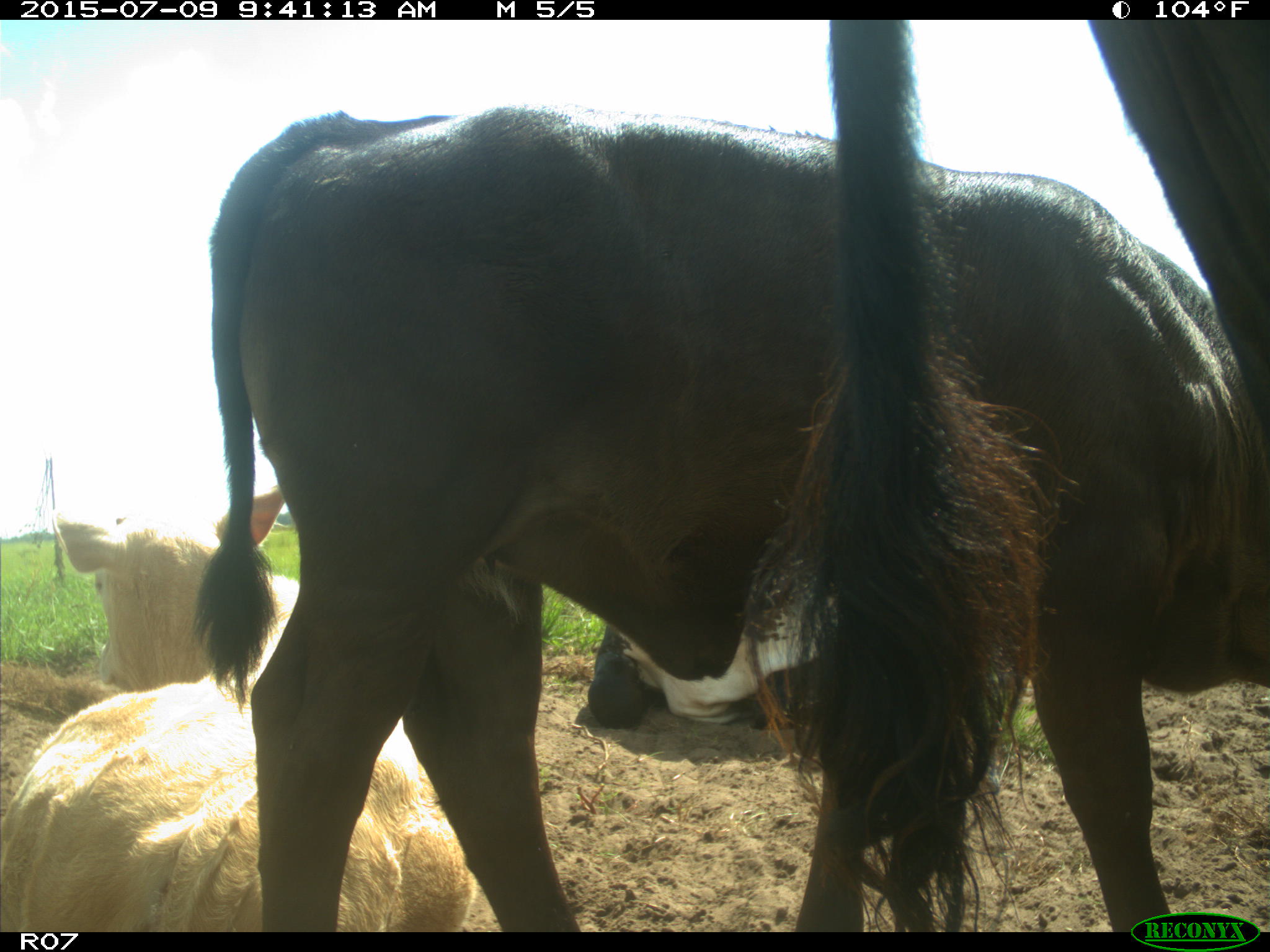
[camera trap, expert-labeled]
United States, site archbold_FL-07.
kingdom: Animalia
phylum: Chordata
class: Mammalia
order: Artiodactyla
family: Bovidae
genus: Bos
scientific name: Bos taurus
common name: domestic cow